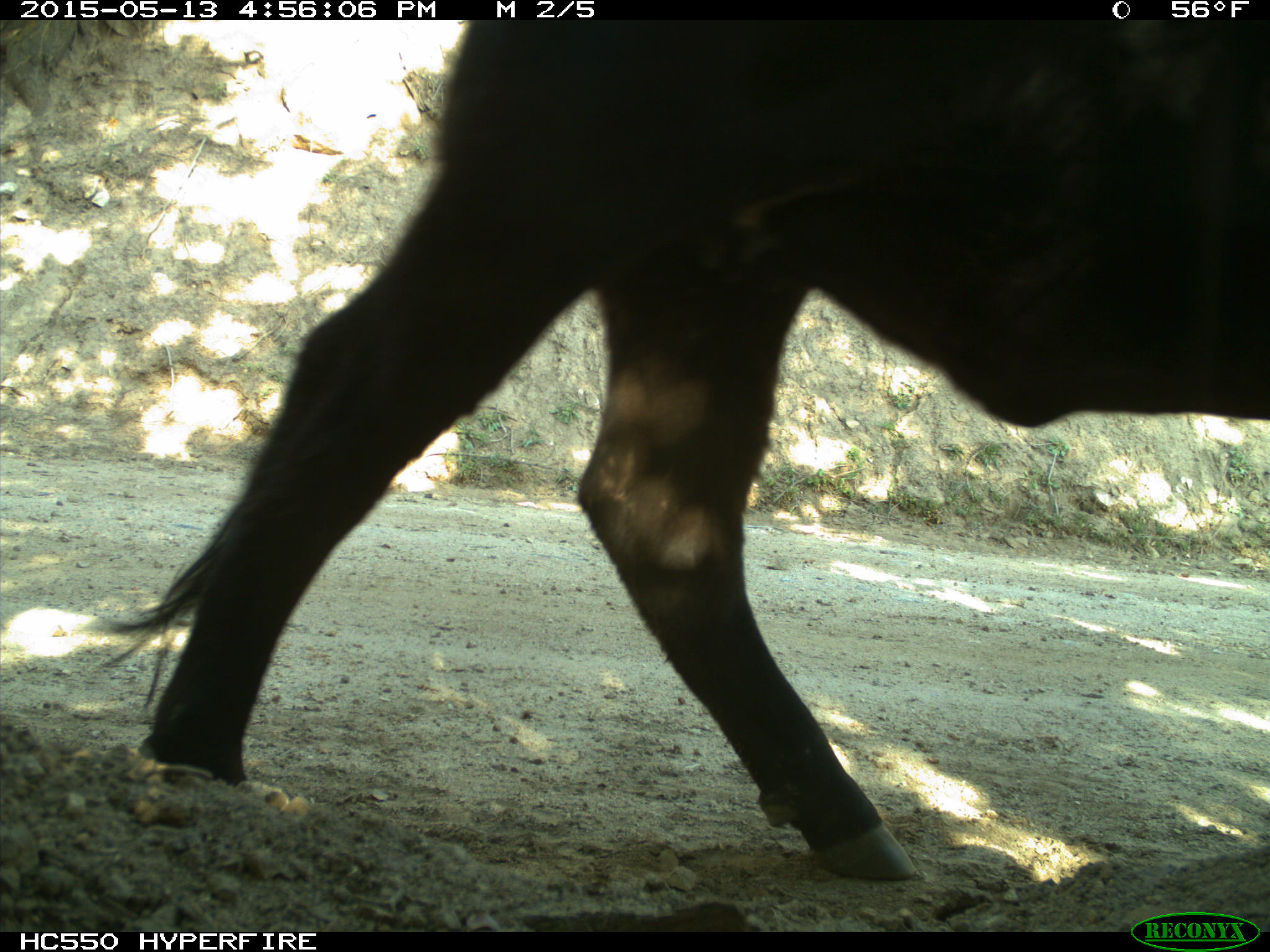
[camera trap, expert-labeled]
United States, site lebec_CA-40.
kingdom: Animalia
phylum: Chordata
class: Mammalia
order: Artiodactyla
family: Bovidae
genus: Bos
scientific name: Bos taurus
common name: domestic cow